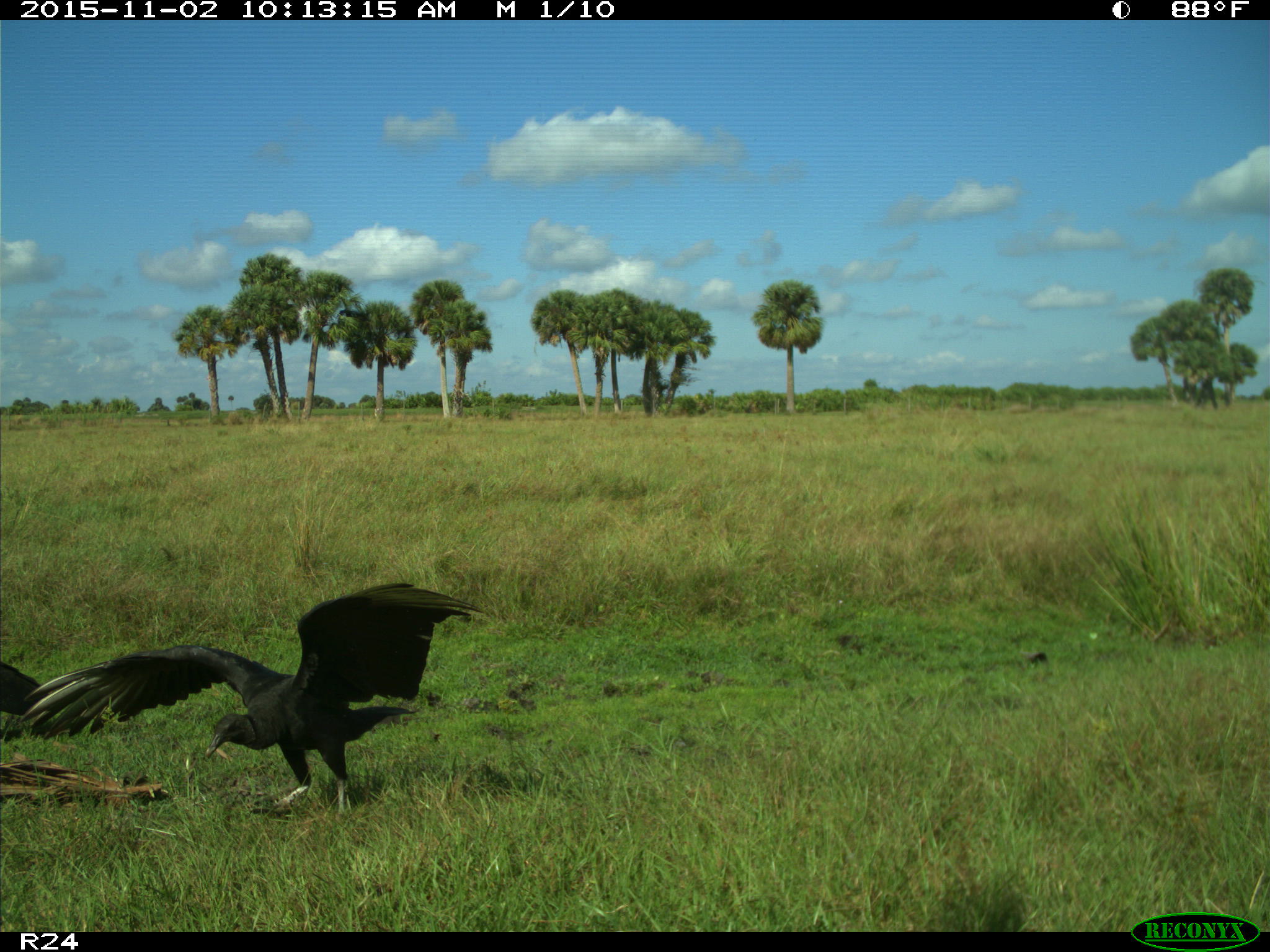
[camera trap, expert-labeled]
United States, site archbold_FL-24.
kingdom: Animalia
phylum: Chordata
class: Aves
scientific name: Aves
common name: birds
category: unidentified bird